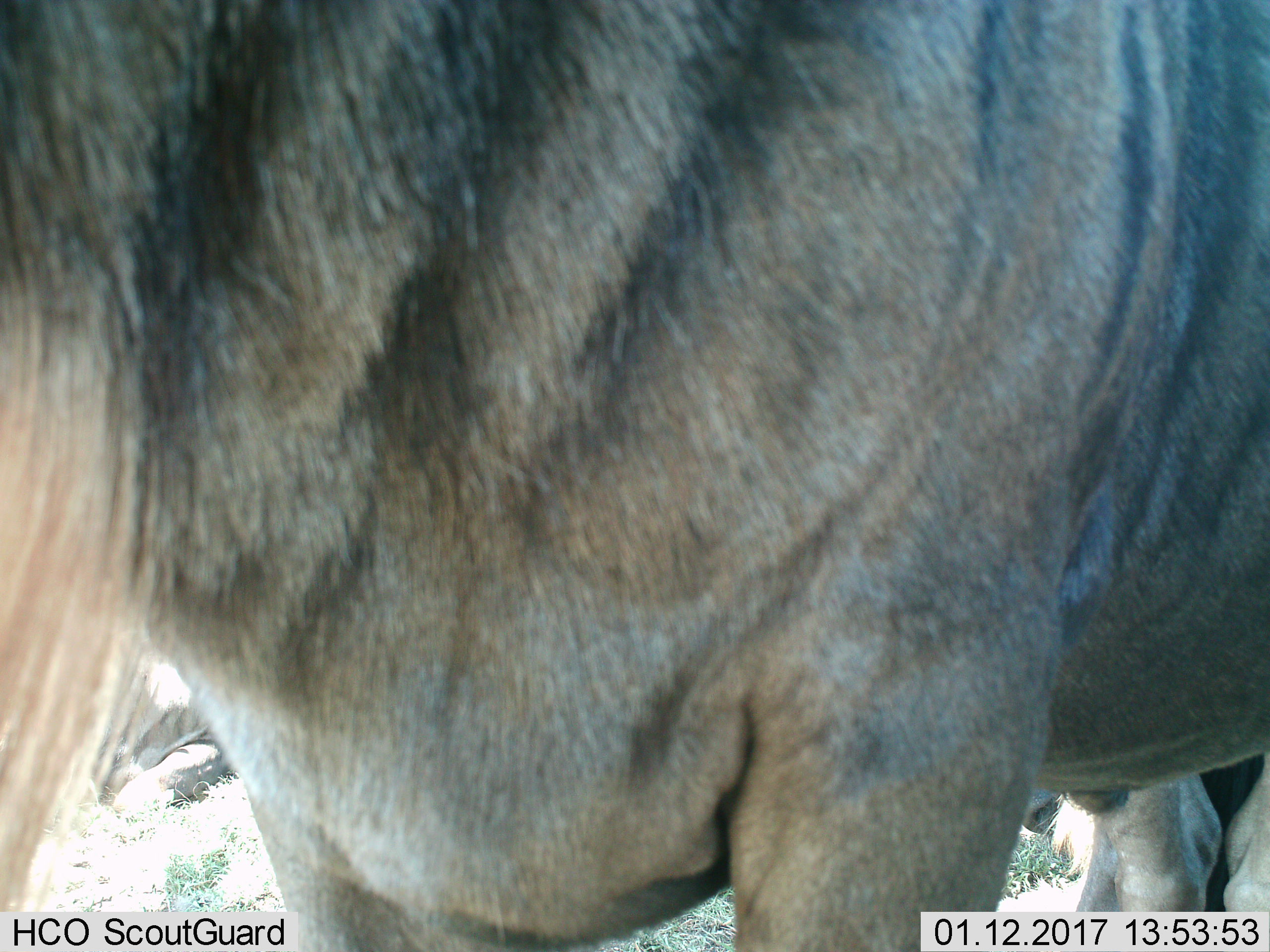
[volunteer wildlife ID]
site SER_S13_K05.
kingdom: Animalia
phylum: Chordata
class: Mammalia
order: Artiodactyla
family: Bovidae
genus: Connochaetes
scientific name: Connochaetes taurinus taurinus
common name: blue wildebeest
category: wildebeestblue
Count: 1.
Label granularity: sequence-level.